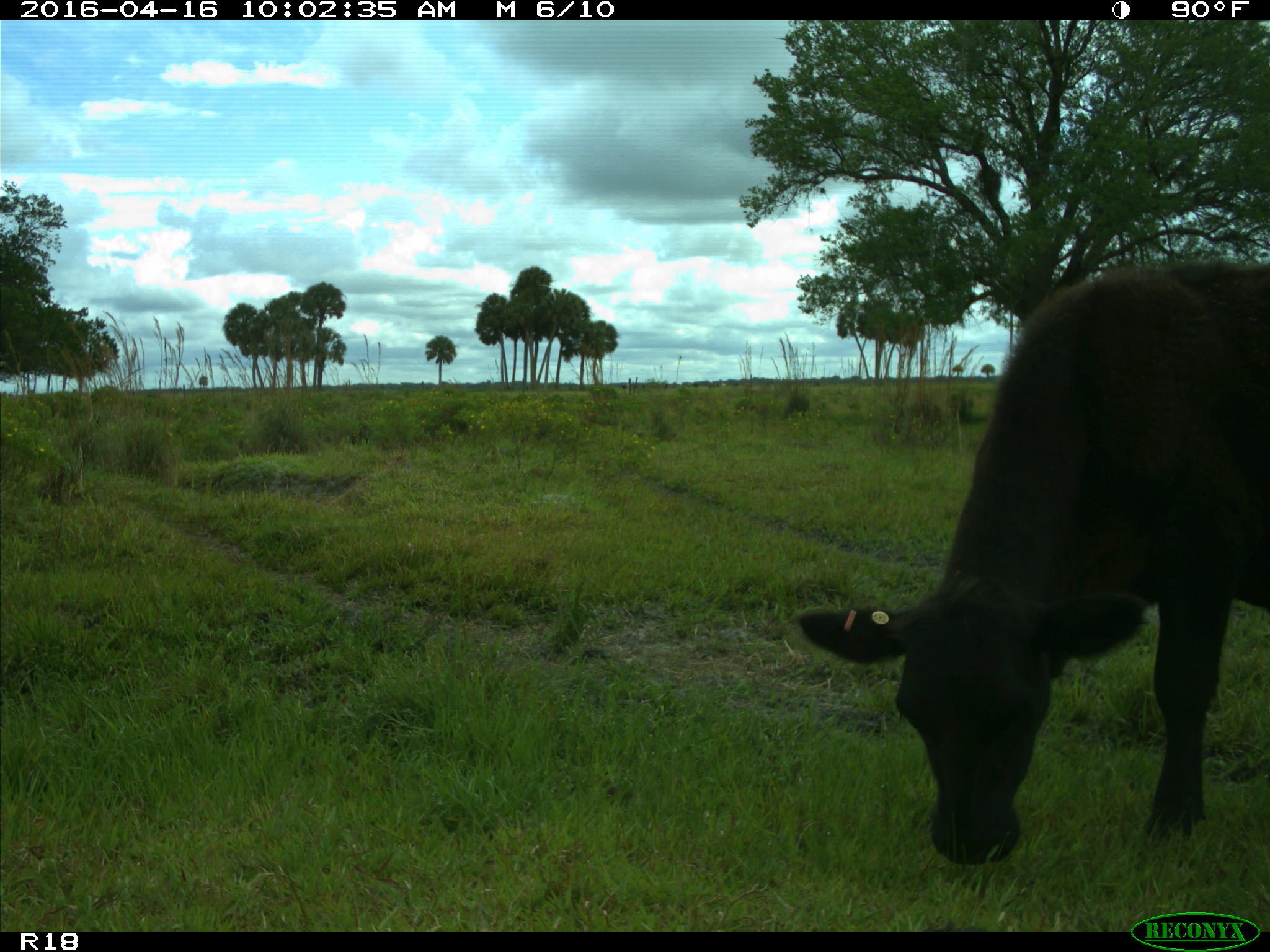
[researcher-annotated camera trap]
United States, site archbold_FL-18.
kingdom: Animalia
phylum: Chordata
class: Mammalia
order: Artiodactyla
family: Bovidae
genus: Bos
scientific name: Bos taurus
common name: domestic cow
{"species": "Bos taurus (domestic cow)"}